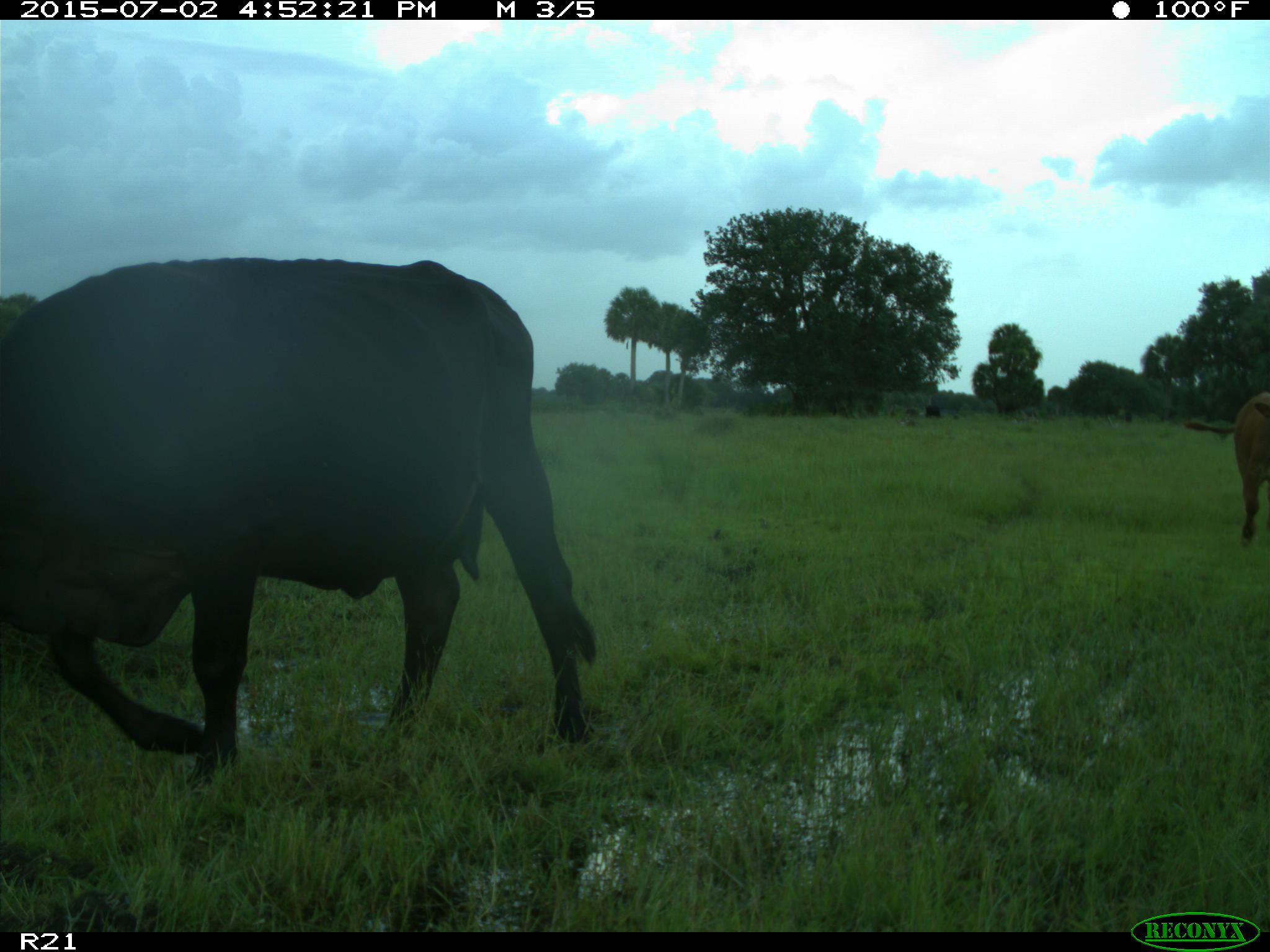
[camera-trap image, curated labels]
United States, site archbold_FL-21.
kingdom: Animalia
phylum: Chordata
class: Mammalia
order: Artiodactyla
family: Bovidae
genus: Bos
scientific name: Bos taurus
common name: domestic cow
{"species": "Bos taurus (domestic cow)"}